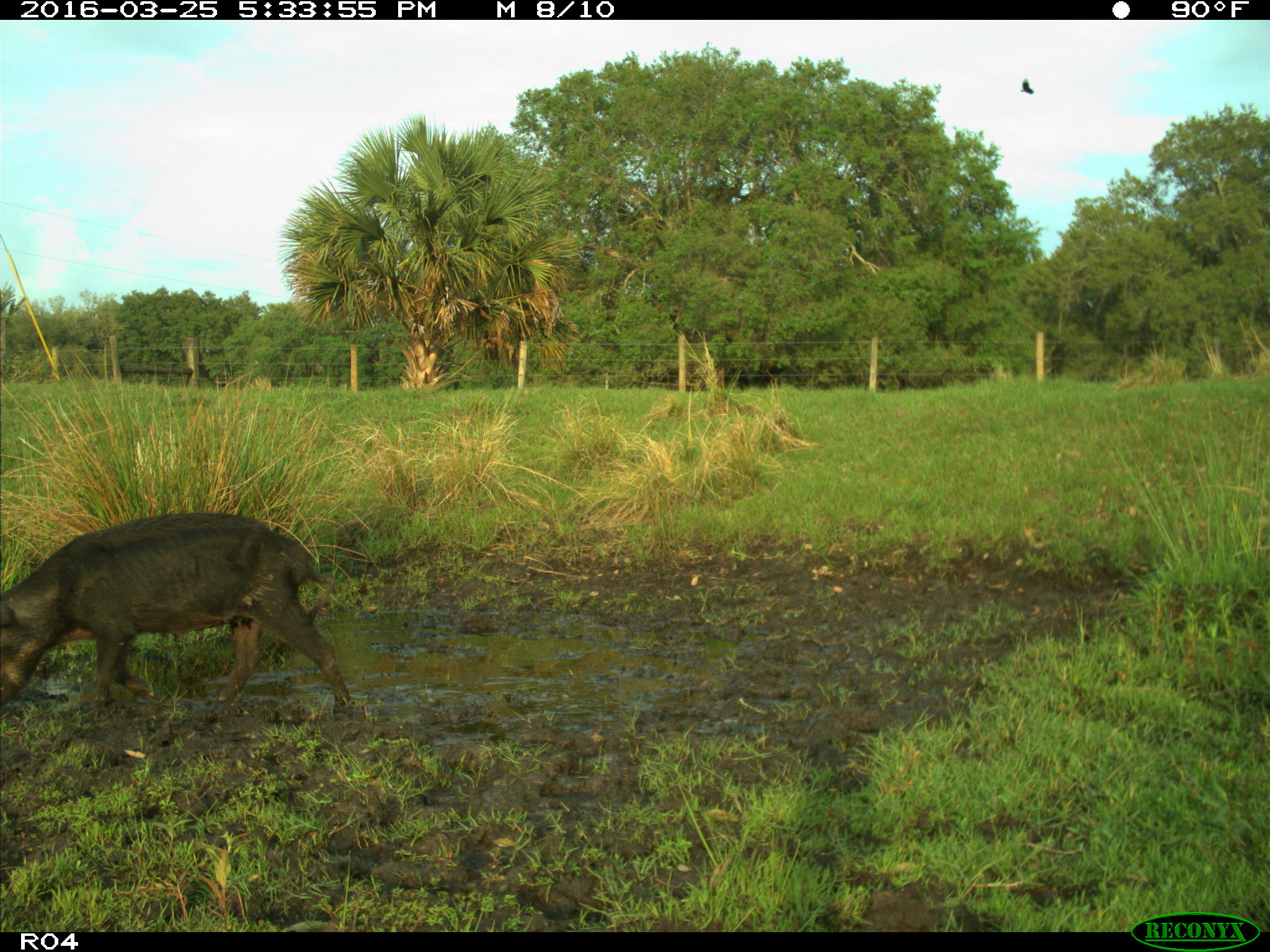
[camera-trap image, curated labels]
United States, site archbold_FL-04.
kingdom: Animalia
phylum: Chordata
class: Mammalia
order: Artiodactyla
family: Suidae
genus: Sus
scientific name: Sus scrofa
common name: wild boar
Sus scrofa (wild boar).